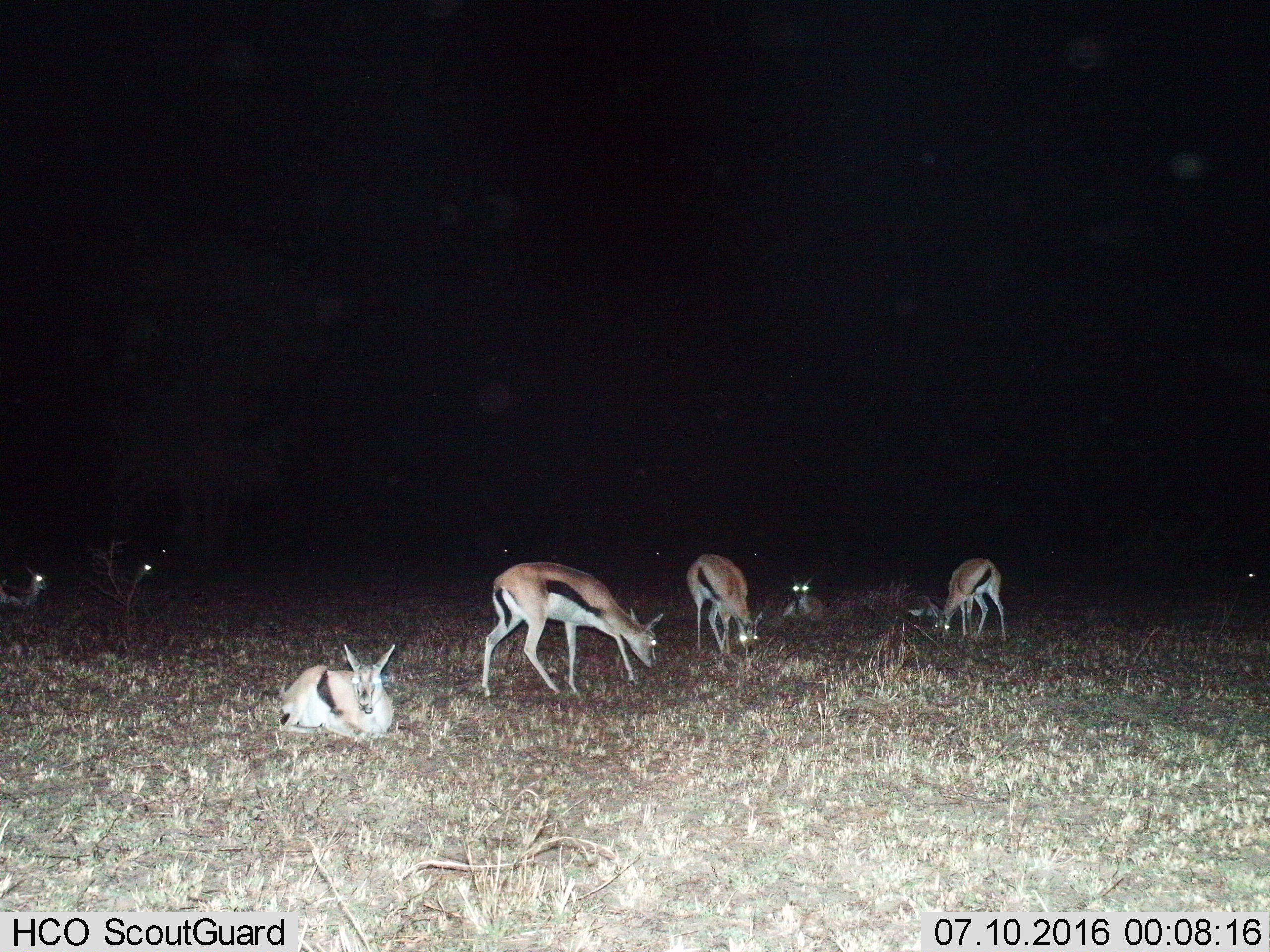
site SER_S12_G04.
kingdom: Animalia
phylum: Chordata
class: Mammalia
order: Artiodactyla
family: Bovidae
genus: Eudorcas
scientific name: Eudorcas thomsonii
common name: thomson's gazelle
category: gazellethomsons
Gazellethomsons (thomson's gazelle) (Eudorcas thomsonii), count 10. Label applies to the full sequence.